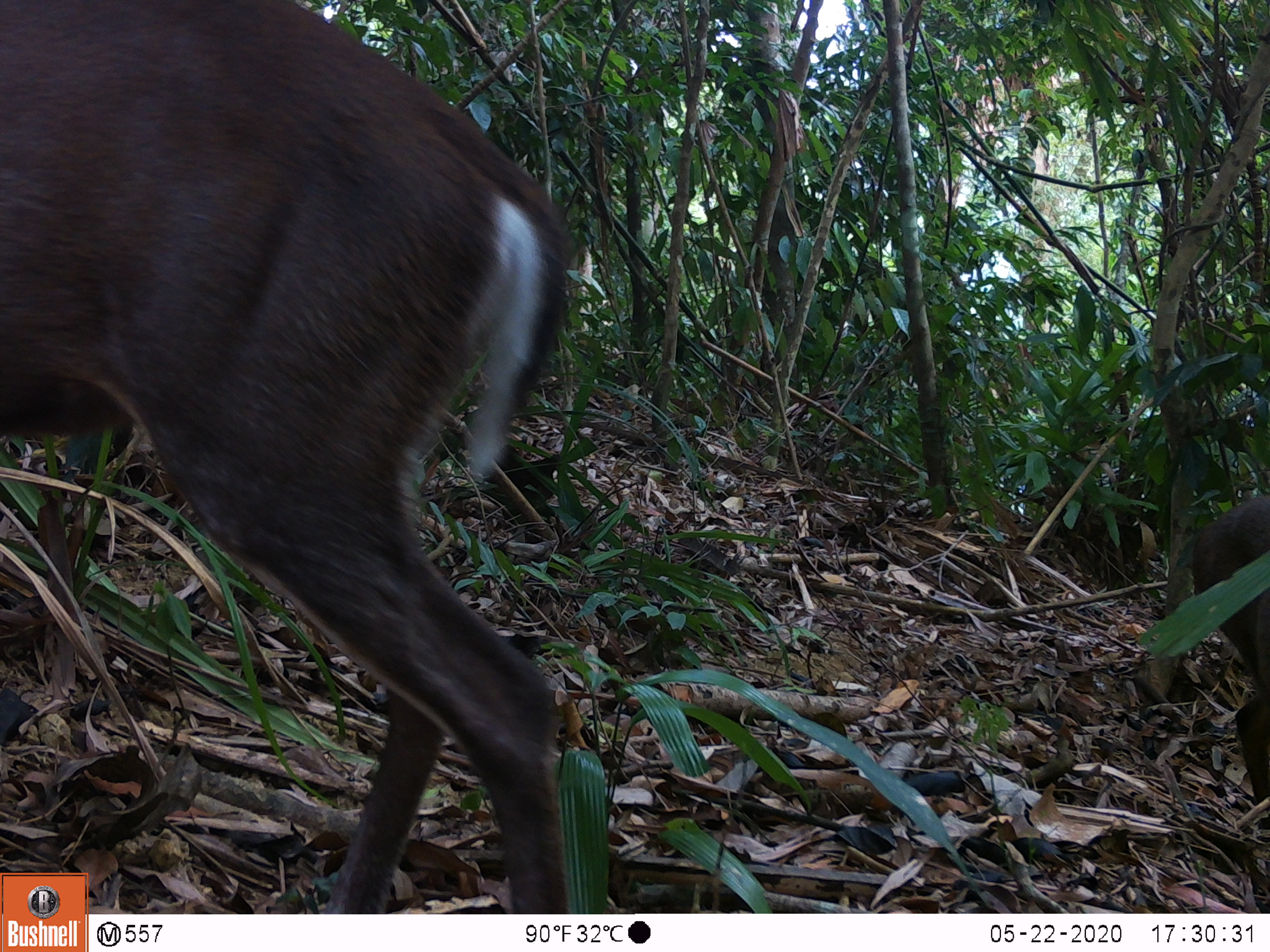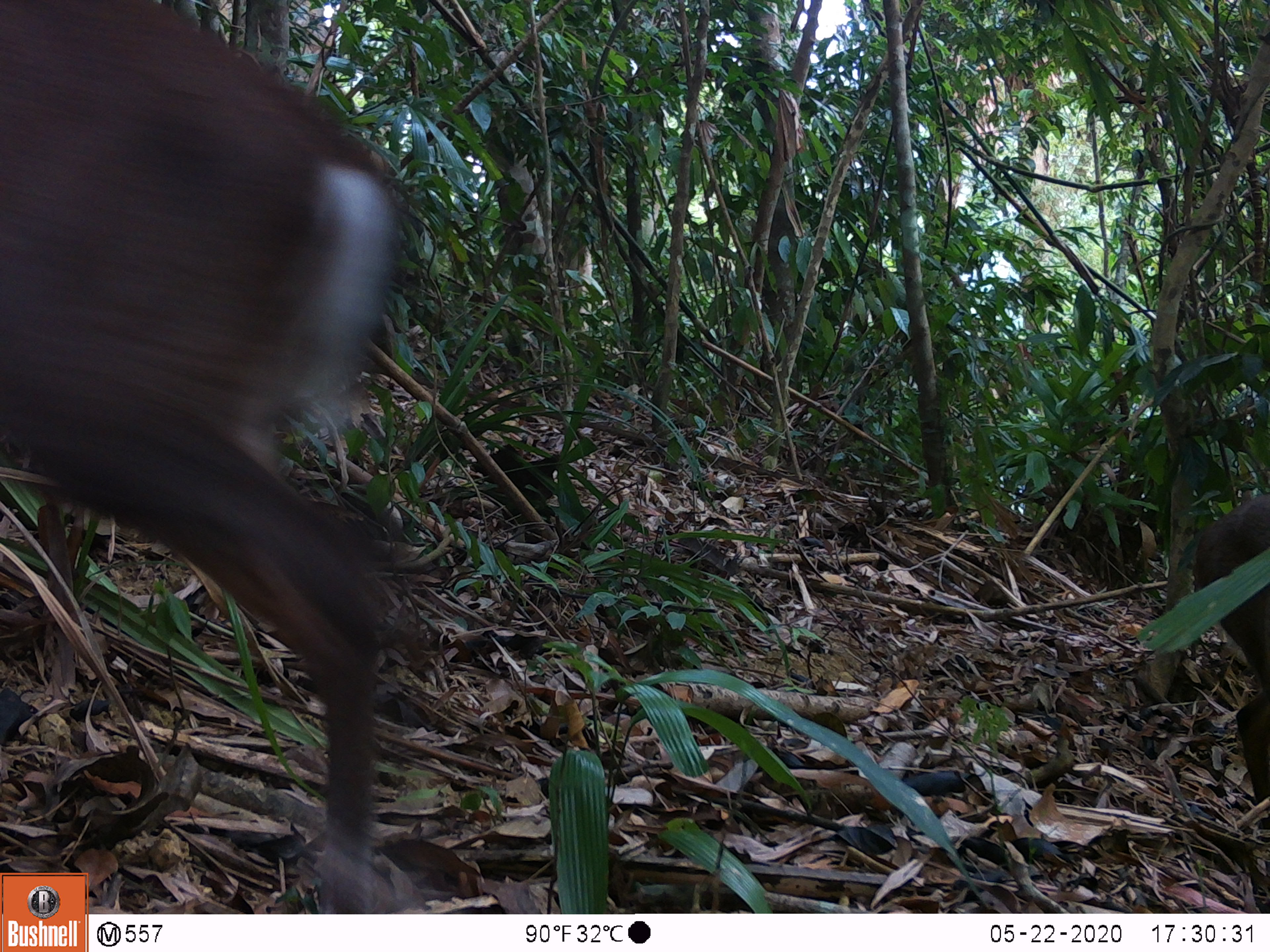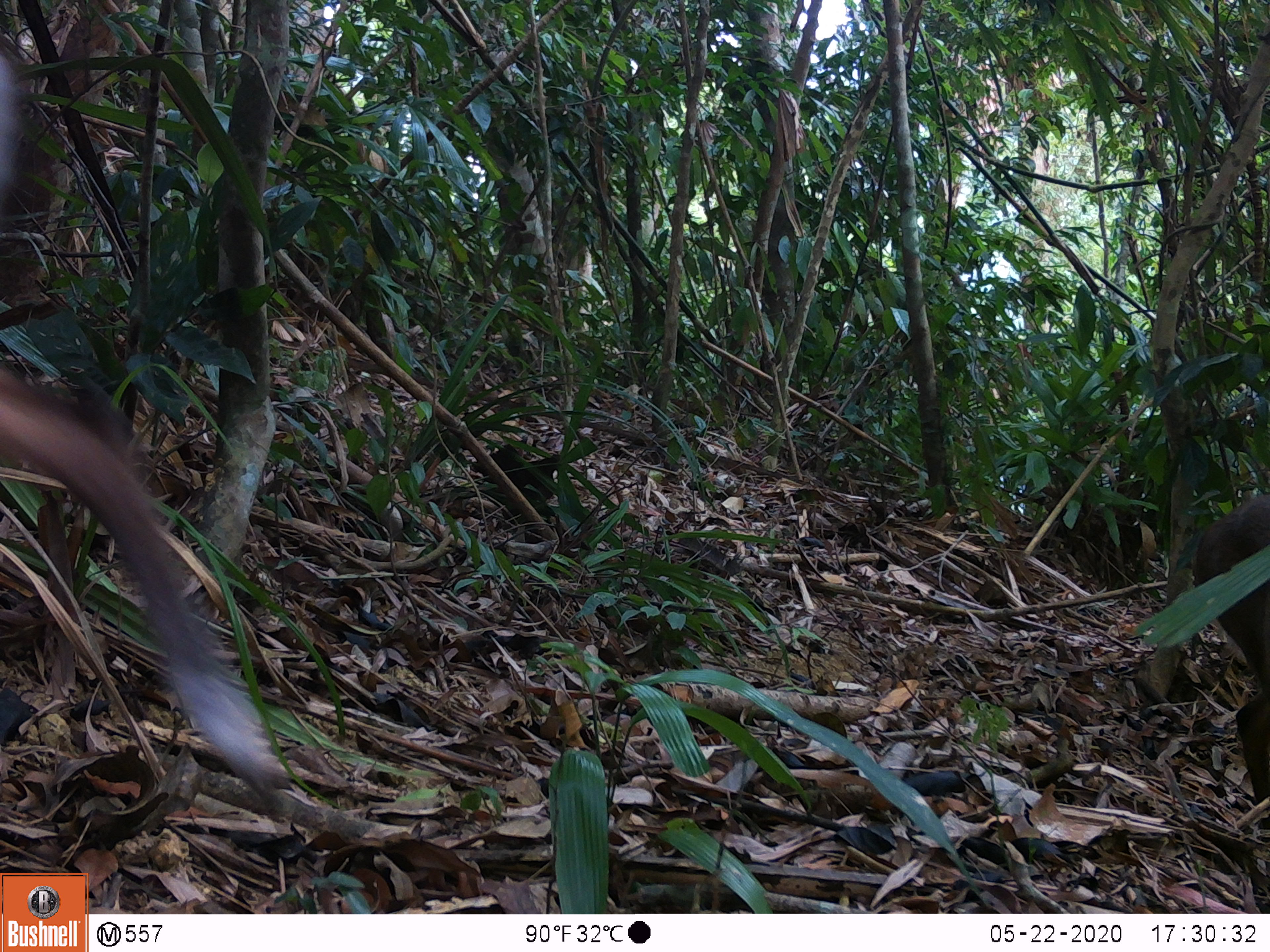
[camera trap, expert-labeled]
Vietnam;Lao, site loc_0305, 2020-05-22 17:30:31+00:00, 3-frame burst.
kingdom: Animalia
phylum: Chordata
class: Mammalia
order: Artiodactyla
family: Cervidae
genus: Muntiacus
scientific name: Muntiacus rooseveltorum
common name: roosevelt's muntjac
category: roosevelts muntjac group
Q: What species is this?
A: Roosevelts muntjac group (roosevelt's muntjac) (Muntiacus rooseveltorum).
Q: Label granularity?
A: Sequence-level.